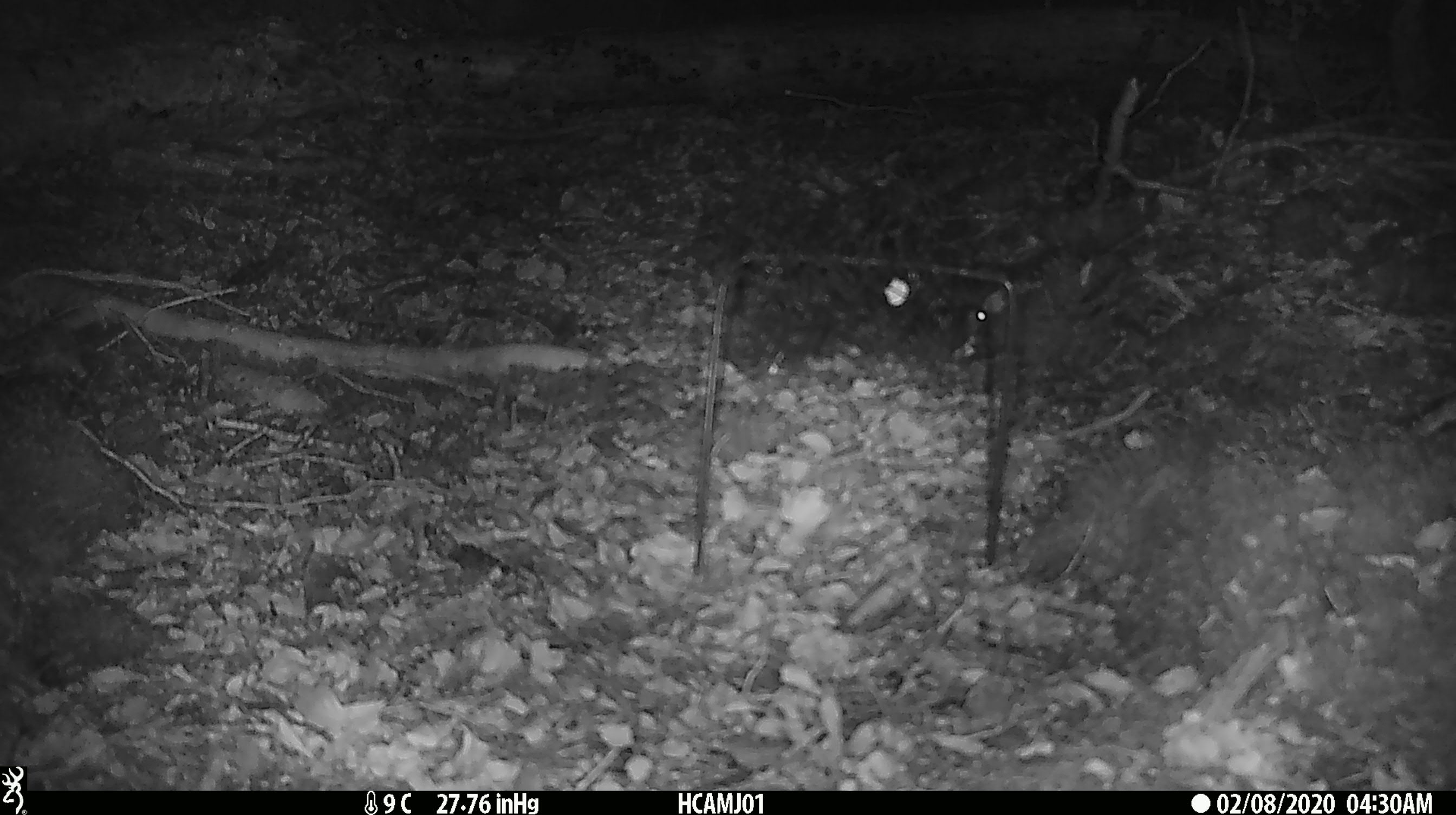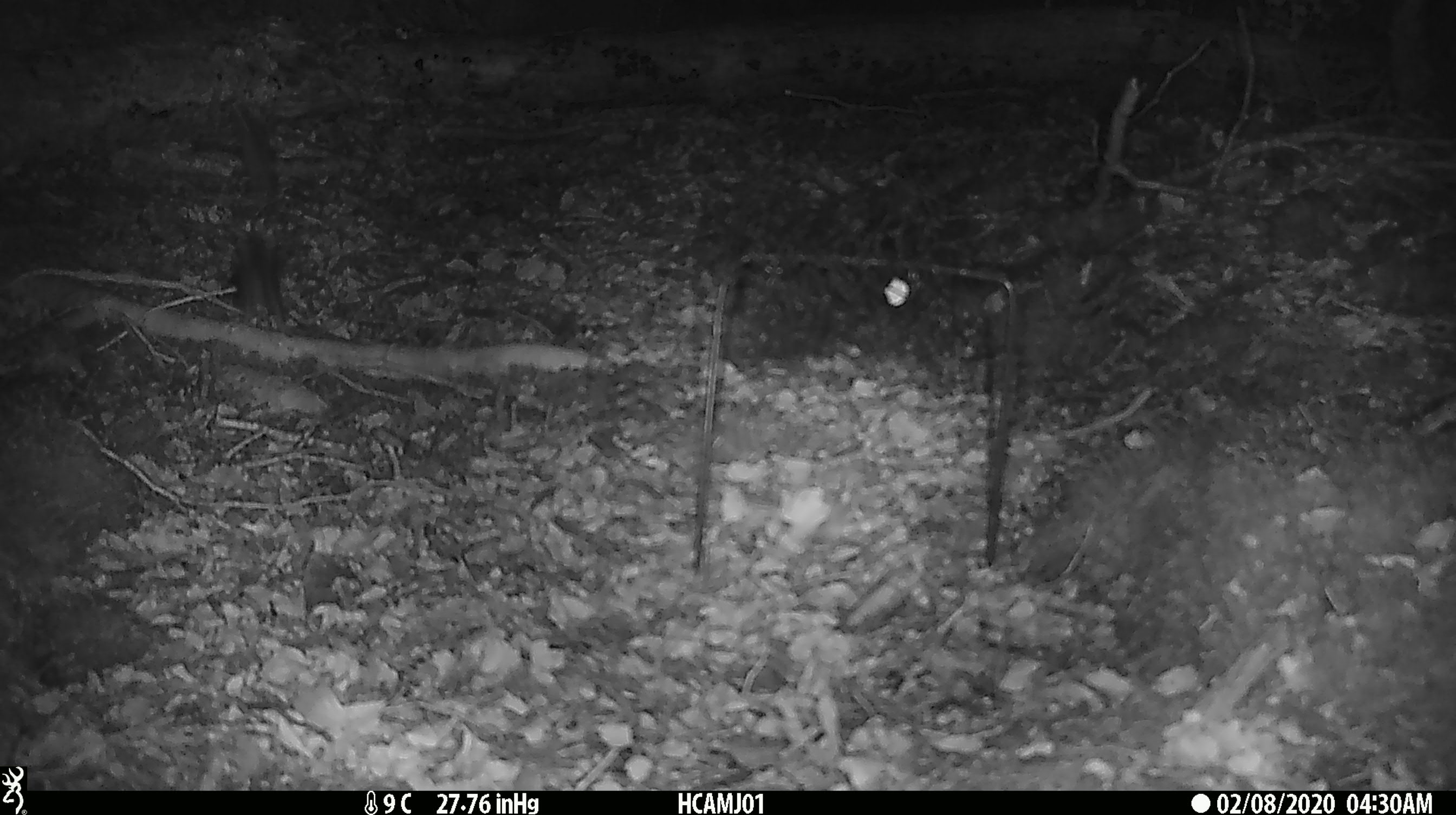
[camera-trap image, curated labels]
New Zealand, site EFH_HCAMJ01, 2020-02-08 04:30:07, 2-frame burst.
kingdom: Animalia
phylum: Chordata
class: Mammalia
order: Rodentia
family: Muridae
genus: Mus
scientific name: Mus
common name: mouse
Mouse (Mus).